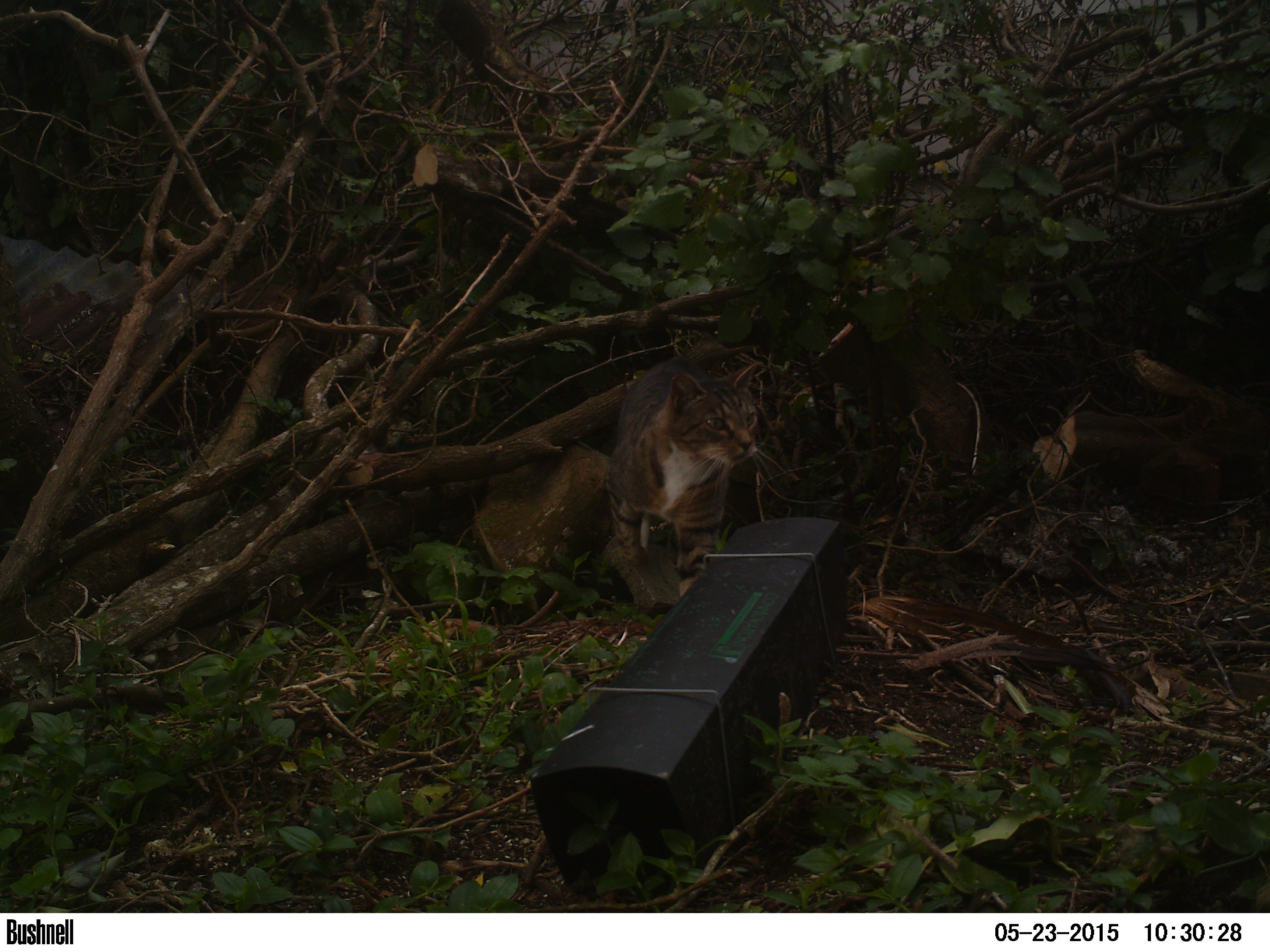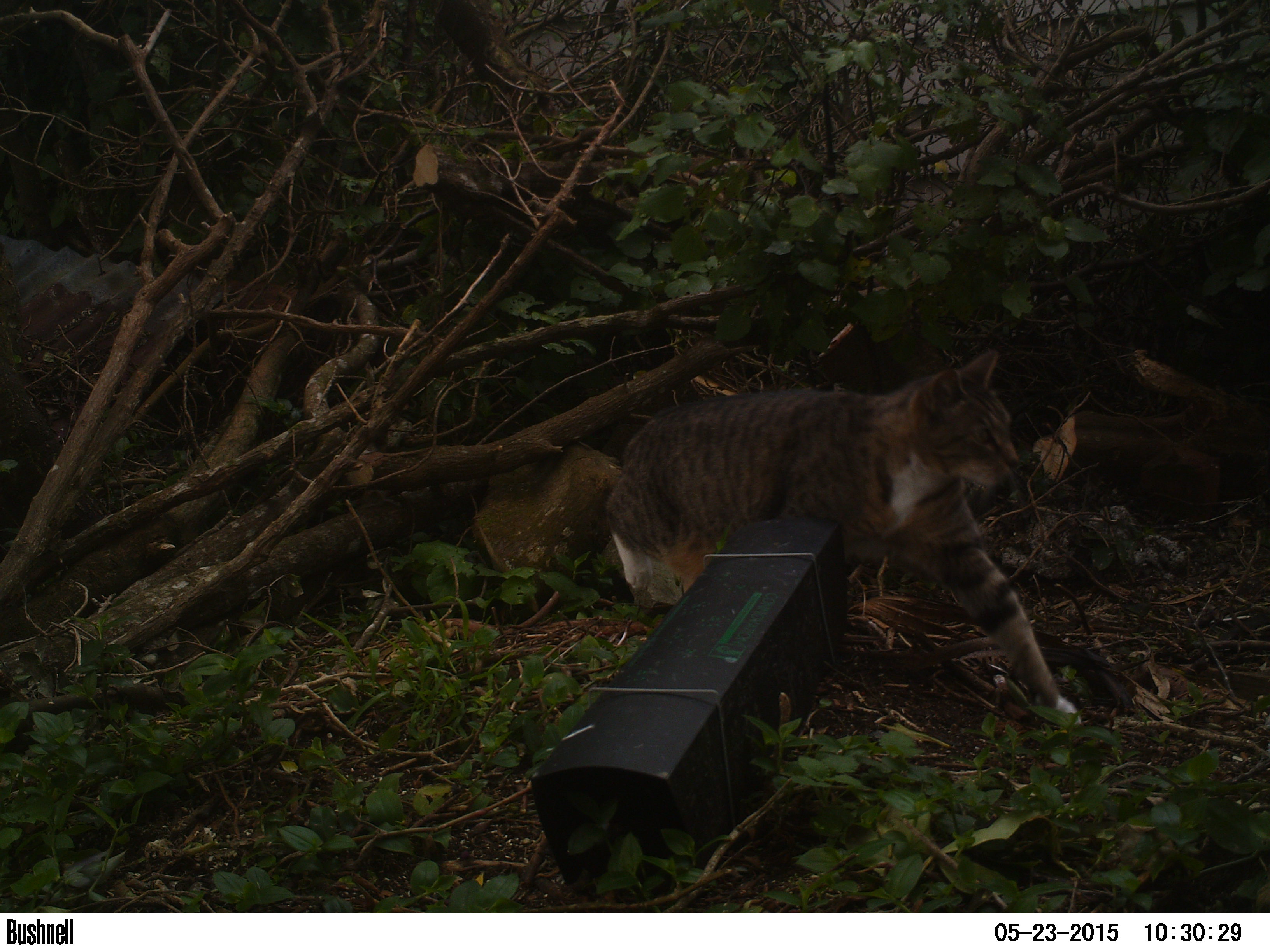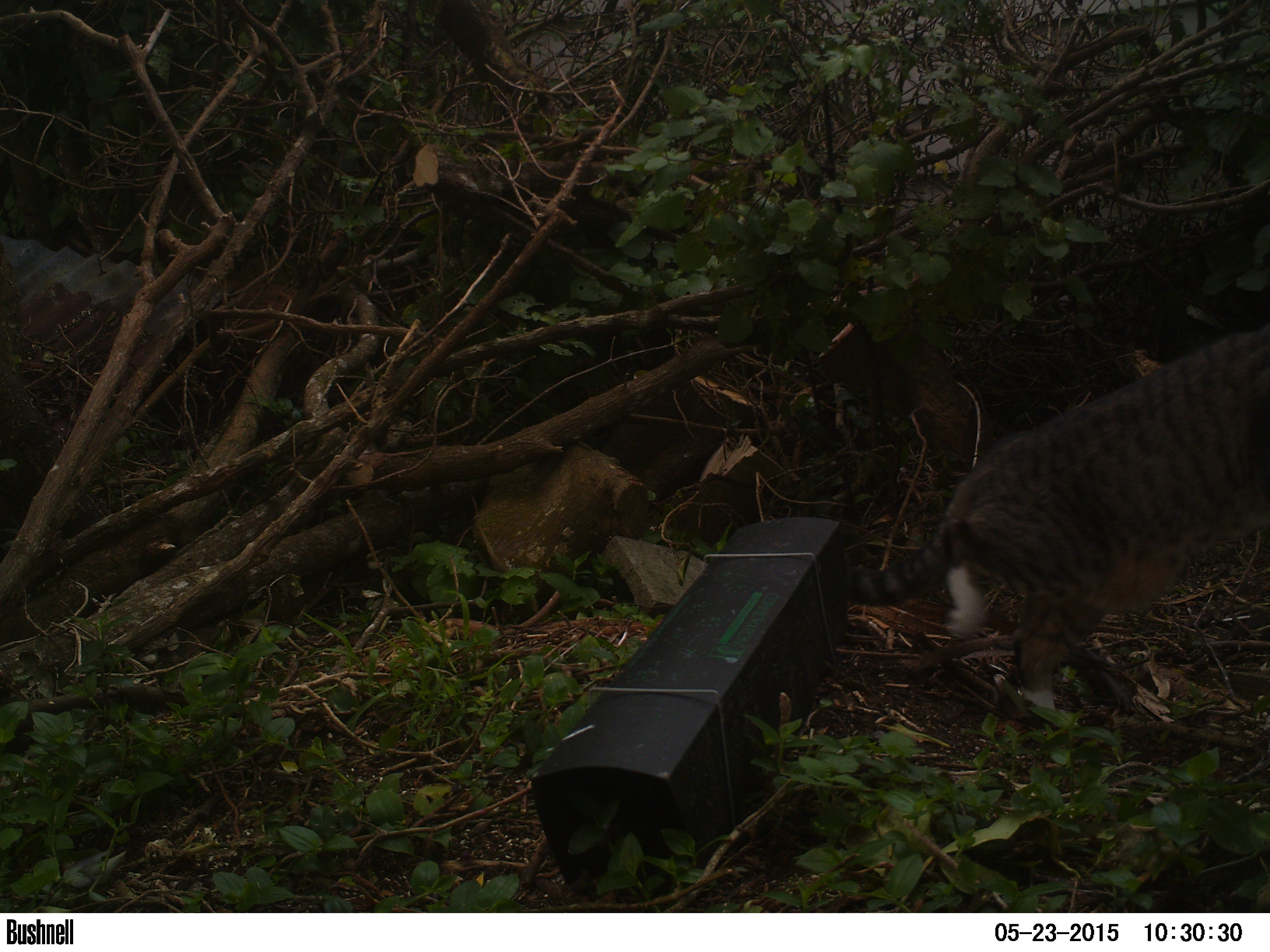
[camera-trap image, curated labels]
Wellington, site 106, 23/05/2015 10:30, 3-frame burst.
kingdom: Animalia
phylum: Chordata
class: Mammalia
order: Carnivora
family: Felidae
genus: Felis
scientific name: Felis catus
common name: cat